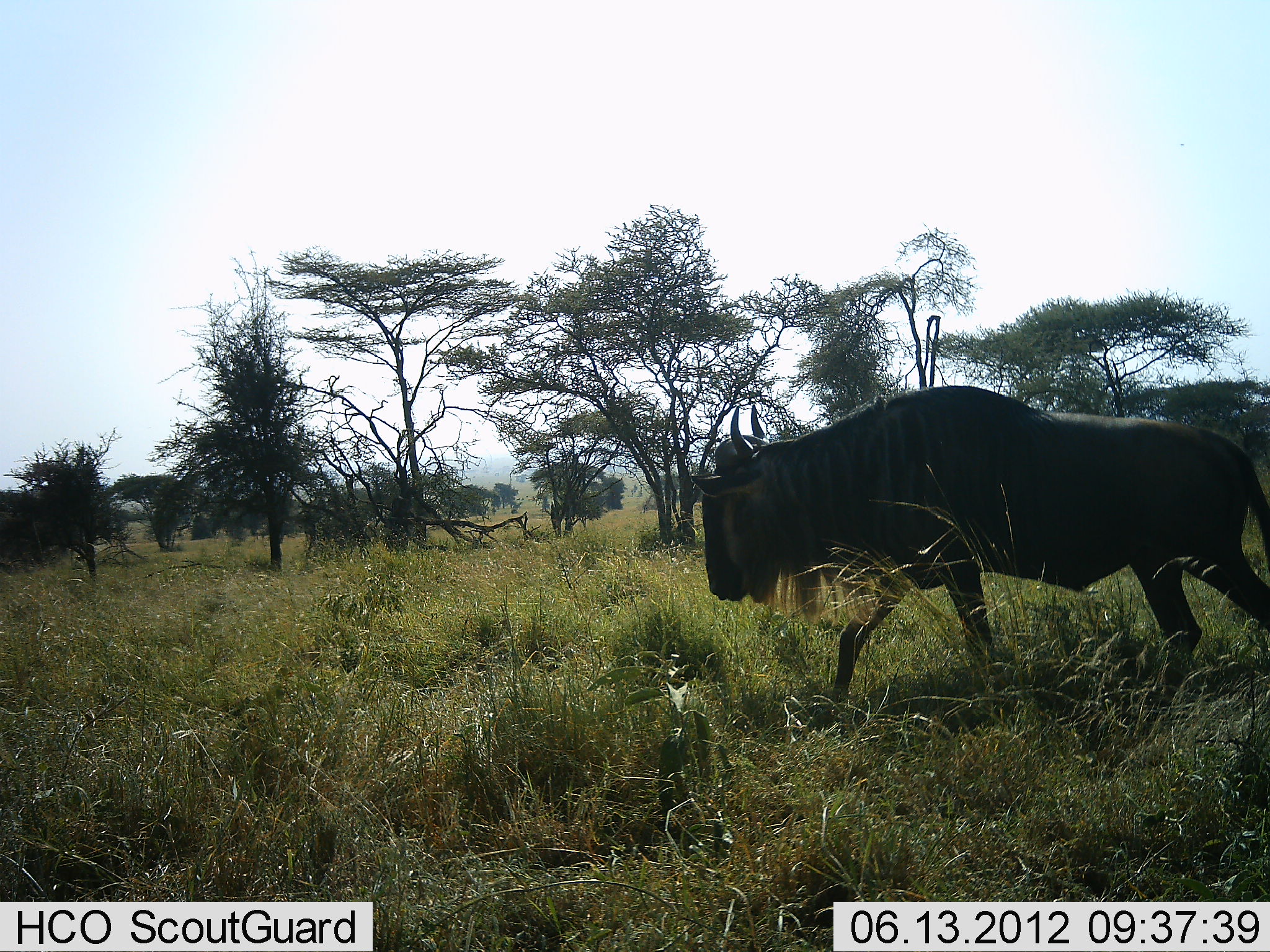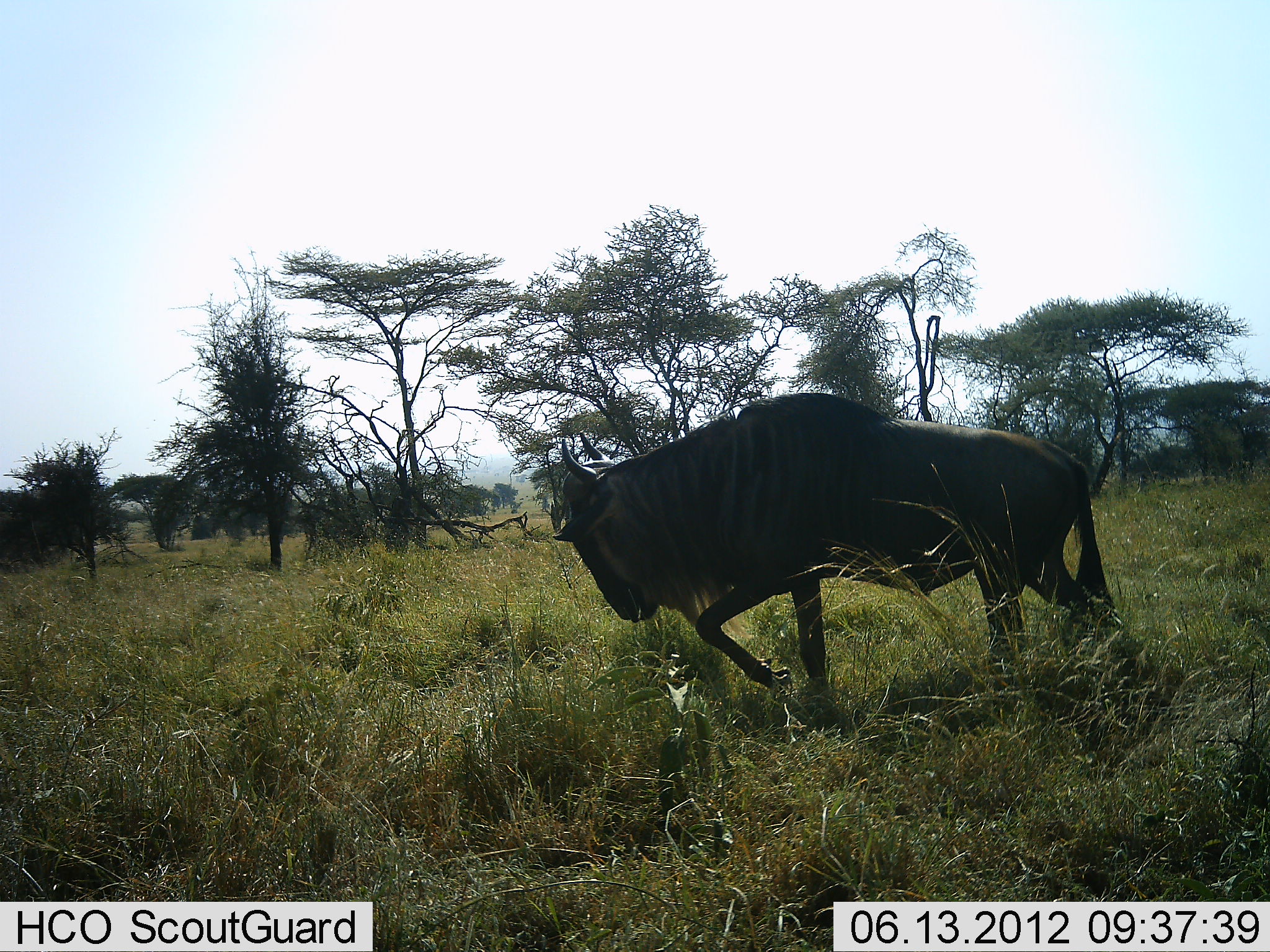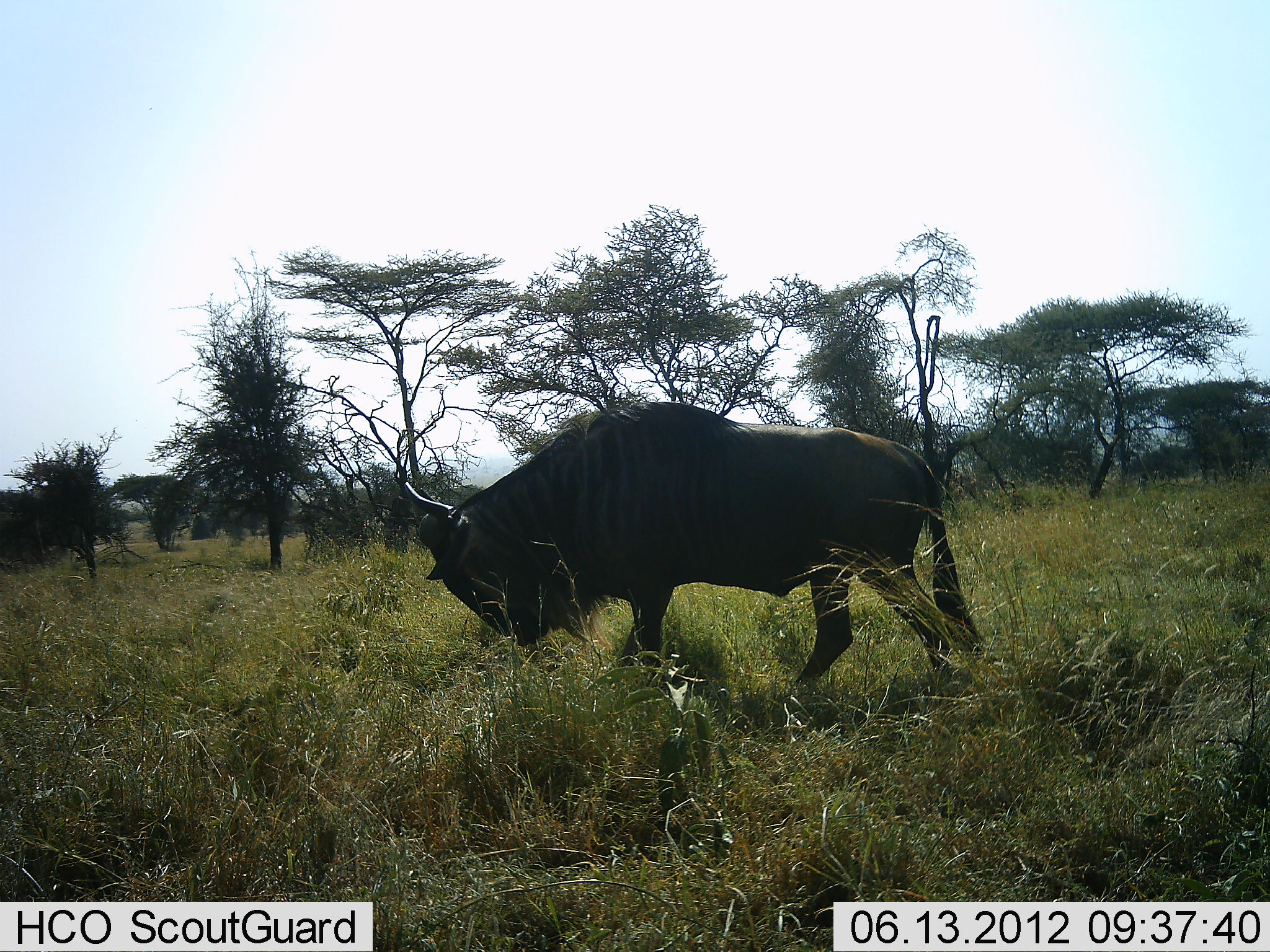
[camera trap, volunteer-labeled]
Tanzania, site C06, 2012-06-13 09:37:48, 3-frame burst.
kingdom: Animalia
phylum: Chordata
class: Mammalia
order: Artiodactyla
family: Bovidae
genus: Connochaetes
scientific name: Connochaetes taurinus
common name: blue wildebeest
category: wildebeest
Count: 1.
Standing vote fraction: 0%.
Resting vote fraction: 0%.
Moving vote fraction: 100%.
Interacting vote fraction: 0%.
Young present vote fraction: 0%.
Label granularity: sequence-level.